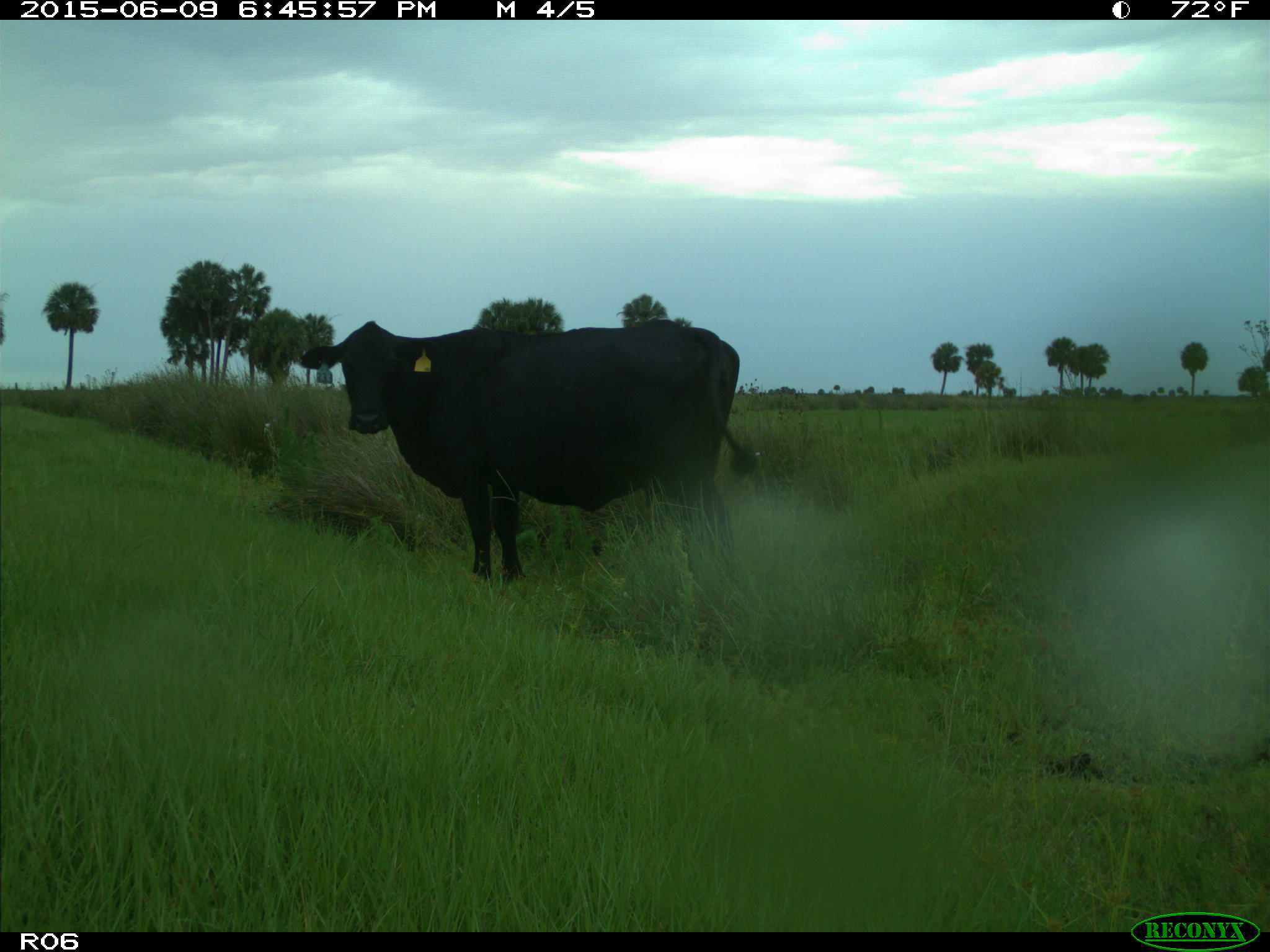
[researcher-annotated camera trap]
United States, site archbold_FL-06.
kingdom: Animalia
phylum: Chordata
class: Mammalia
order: Artiodactyla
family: Bovidae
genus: Bos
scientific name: Bos taurus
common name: domestic cow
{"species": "Bos taurus (domestic cow)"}